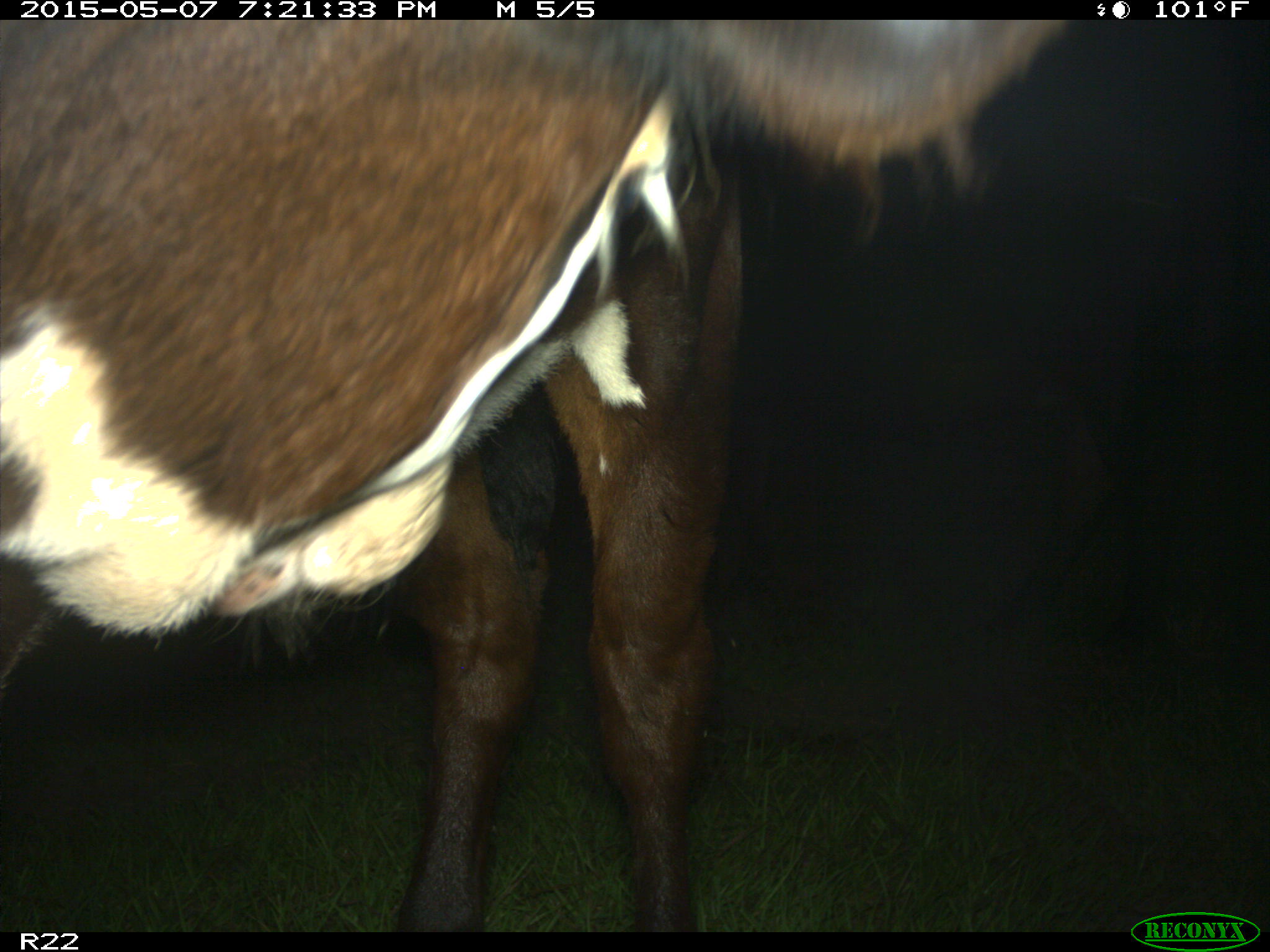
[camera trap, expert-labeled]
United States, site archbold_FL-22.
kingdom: Animalia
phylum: Chordata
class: Mammalia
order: Artiodactyla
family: Bovidae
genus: Bos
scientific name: Bos taurus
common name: domestic cow